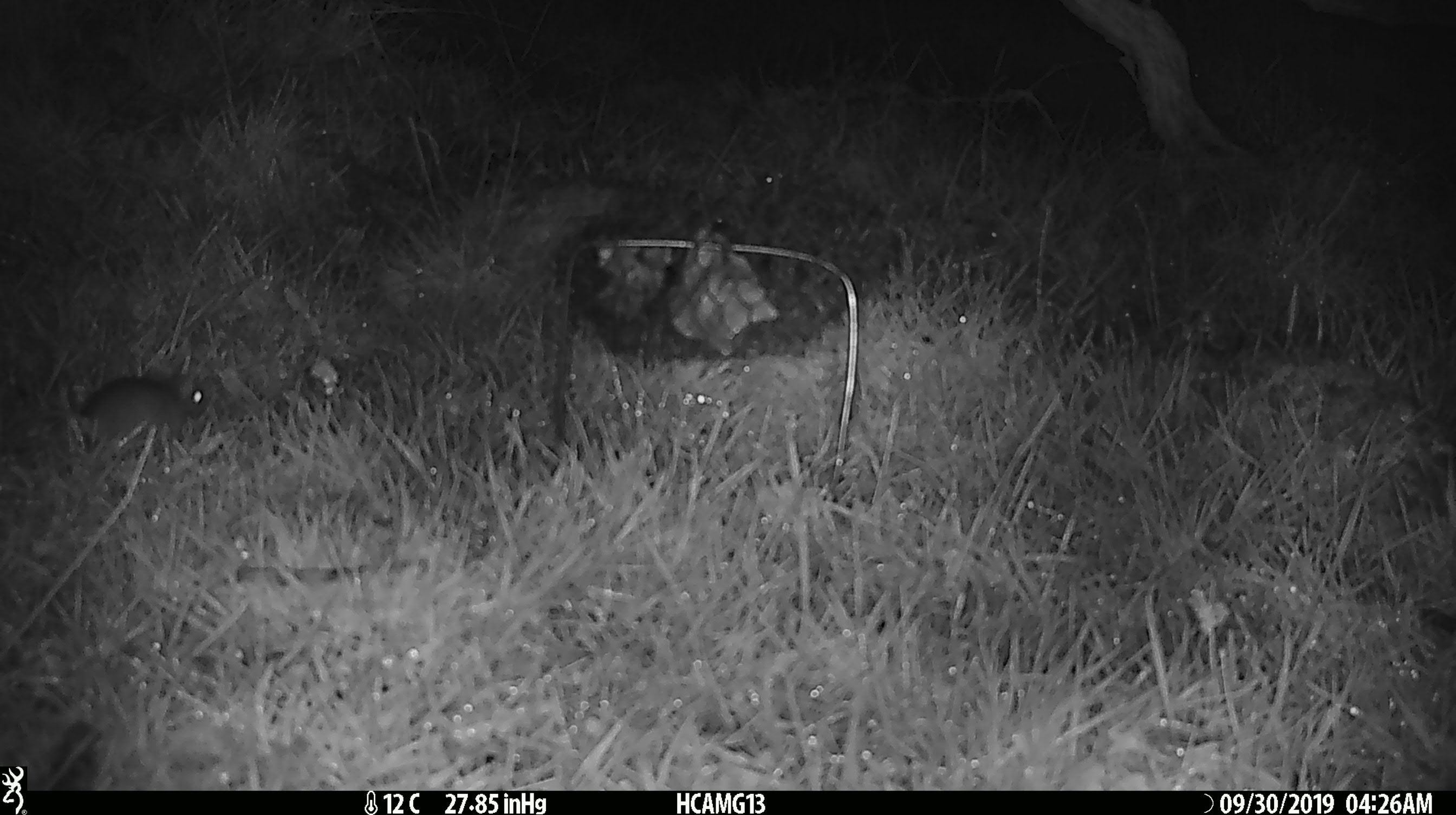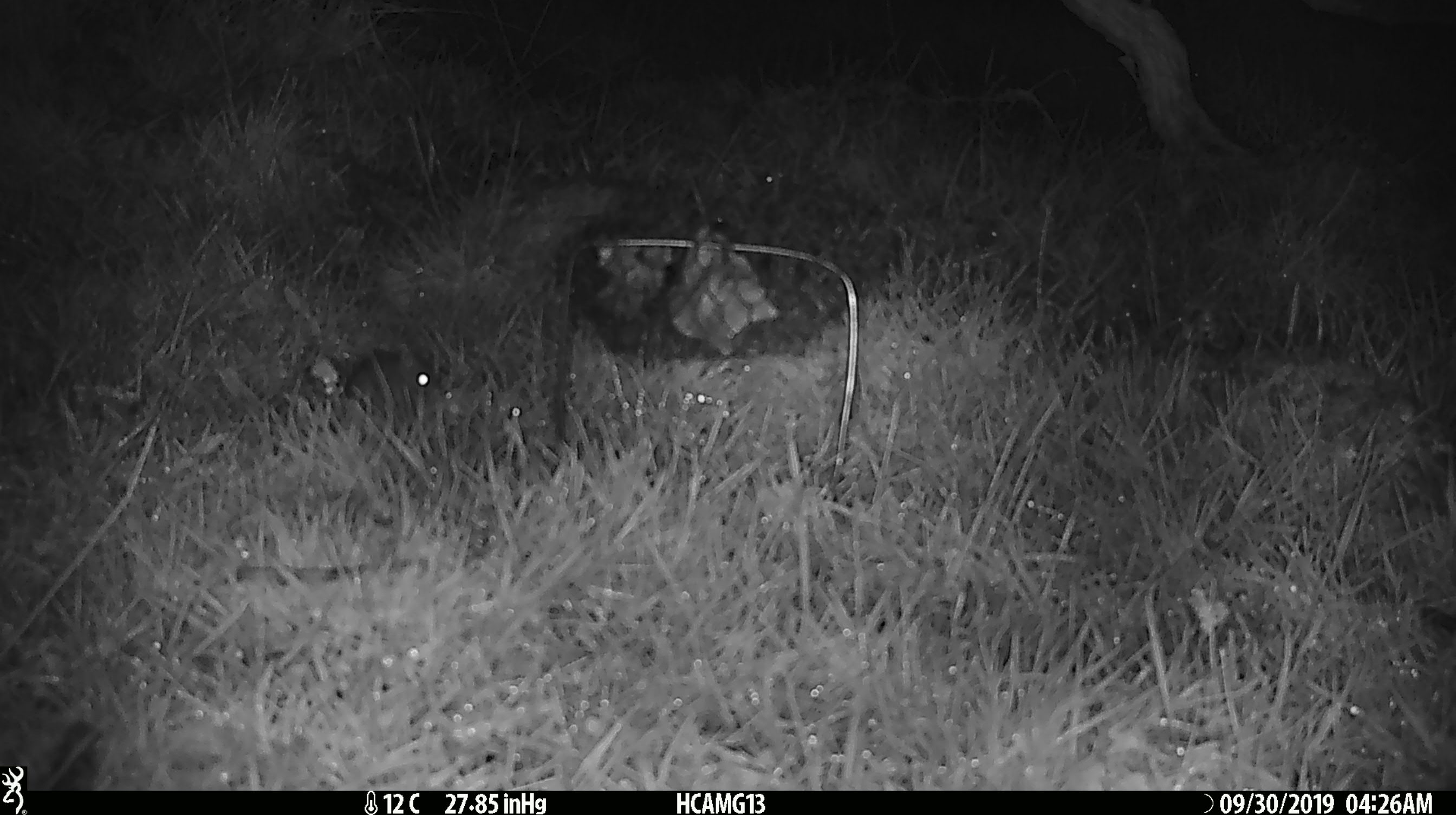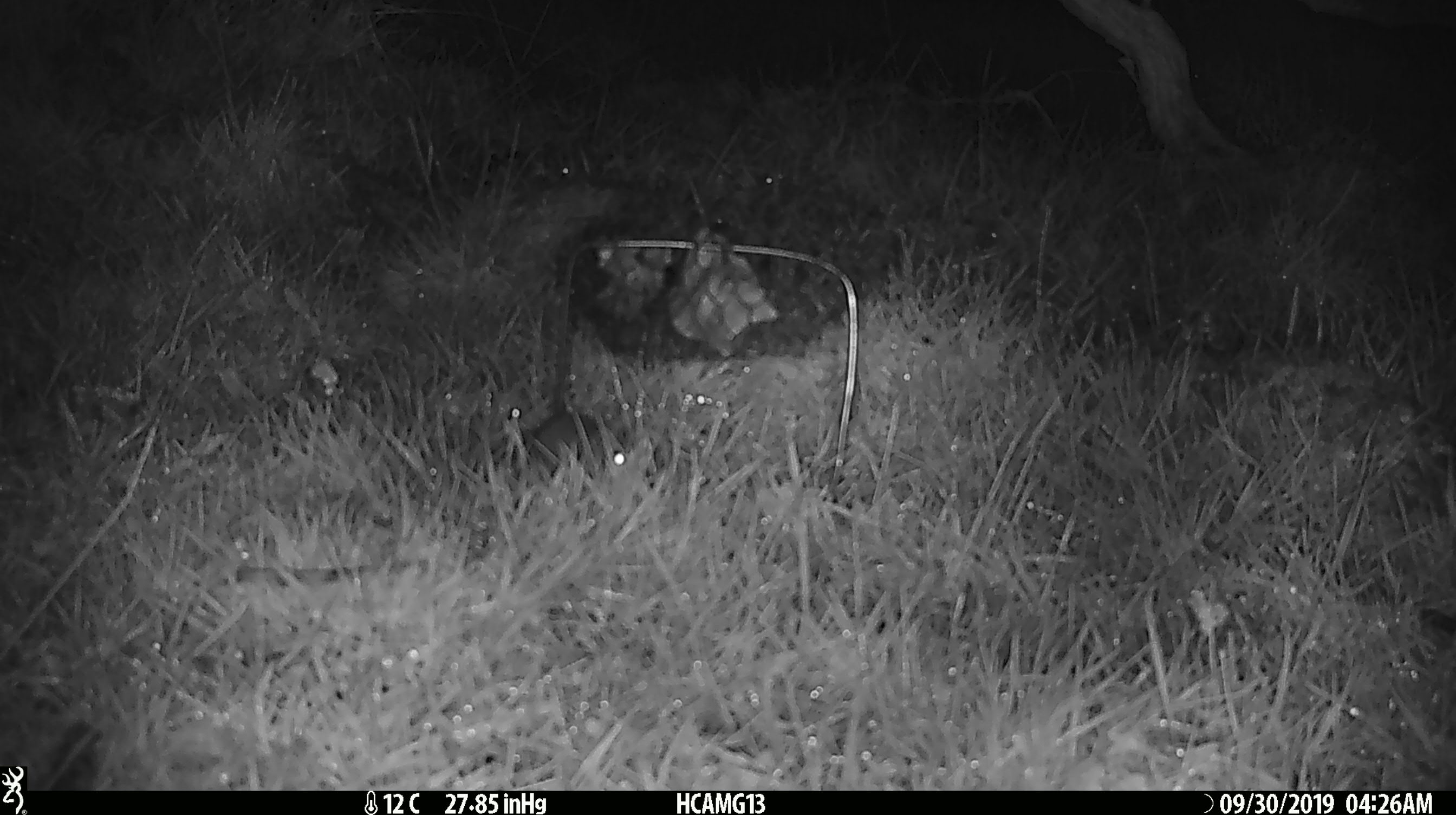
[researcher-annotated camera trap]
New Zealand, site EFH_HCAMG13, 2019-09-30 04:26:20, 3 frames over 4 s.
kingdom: Animalia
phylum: Chordata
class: Mammalia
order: Rodentia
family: Muridae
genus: Mus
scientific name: Mus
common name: mouse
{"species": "mouse (Mus)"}